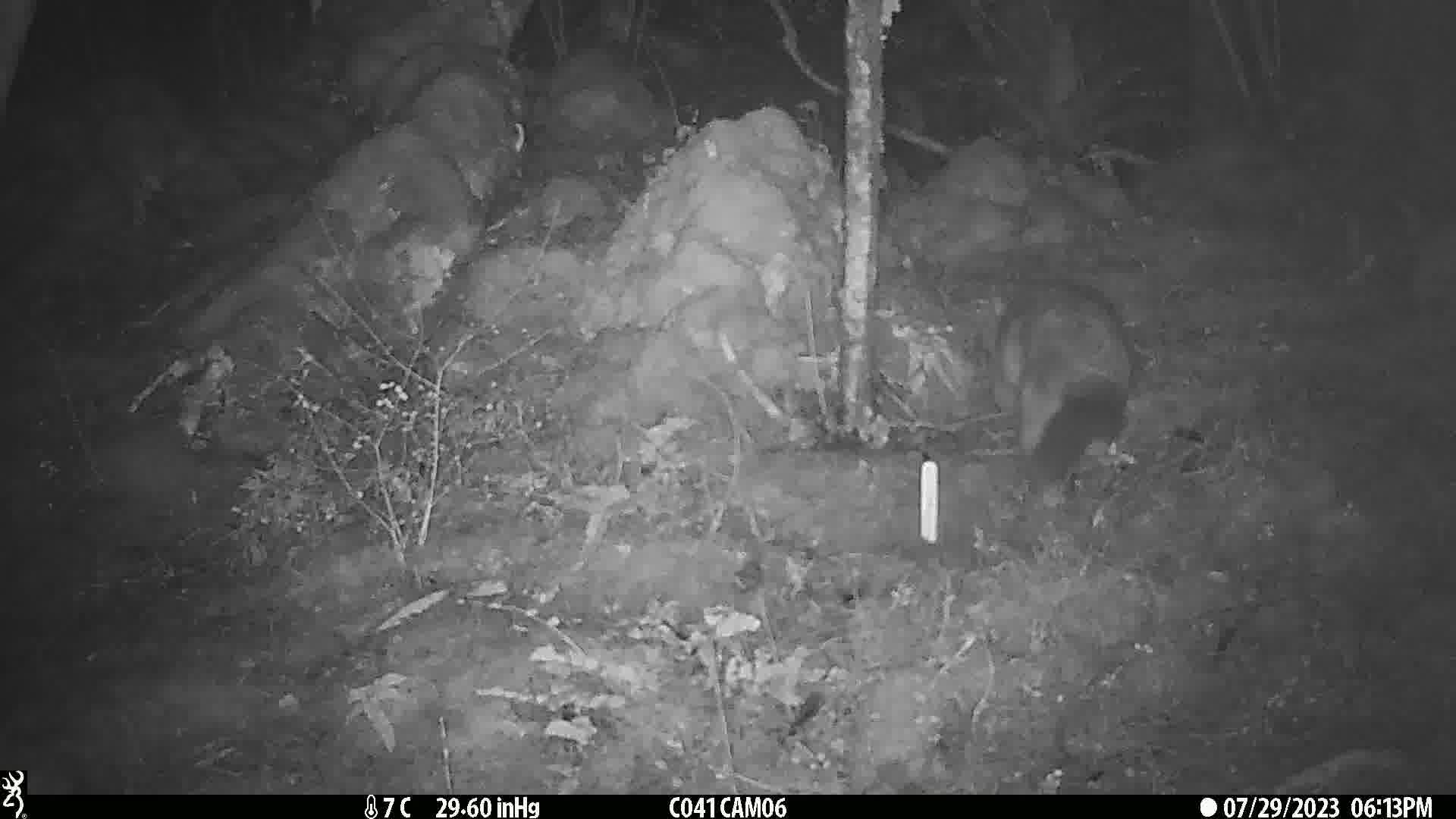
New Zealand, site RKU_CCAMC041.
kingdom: Animalia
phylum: Chordata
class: Mammalia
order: Diprotodontia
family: Phalangeridae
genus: Trichosurus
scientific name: Trichosurus vulpecula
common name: common brushtail possum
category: possum